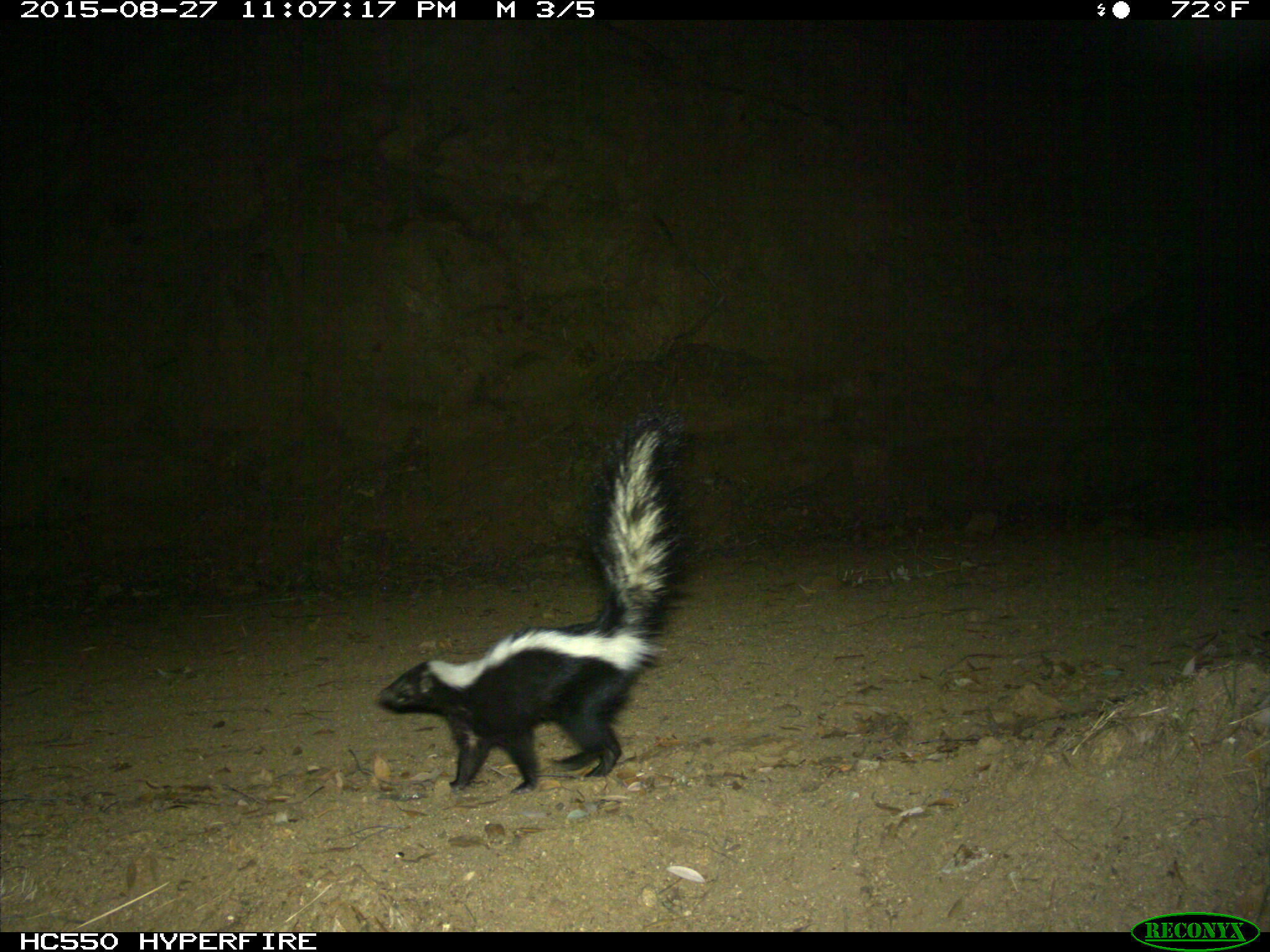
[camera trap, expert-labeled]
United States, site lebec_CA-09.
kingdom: Animalia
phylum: Chordata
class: Mammalia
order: Carnivora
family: Mephitidae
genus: Mephitis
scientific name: Mephitis mephitis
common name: striped skunk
Mephitis mephitis (striped skunk).